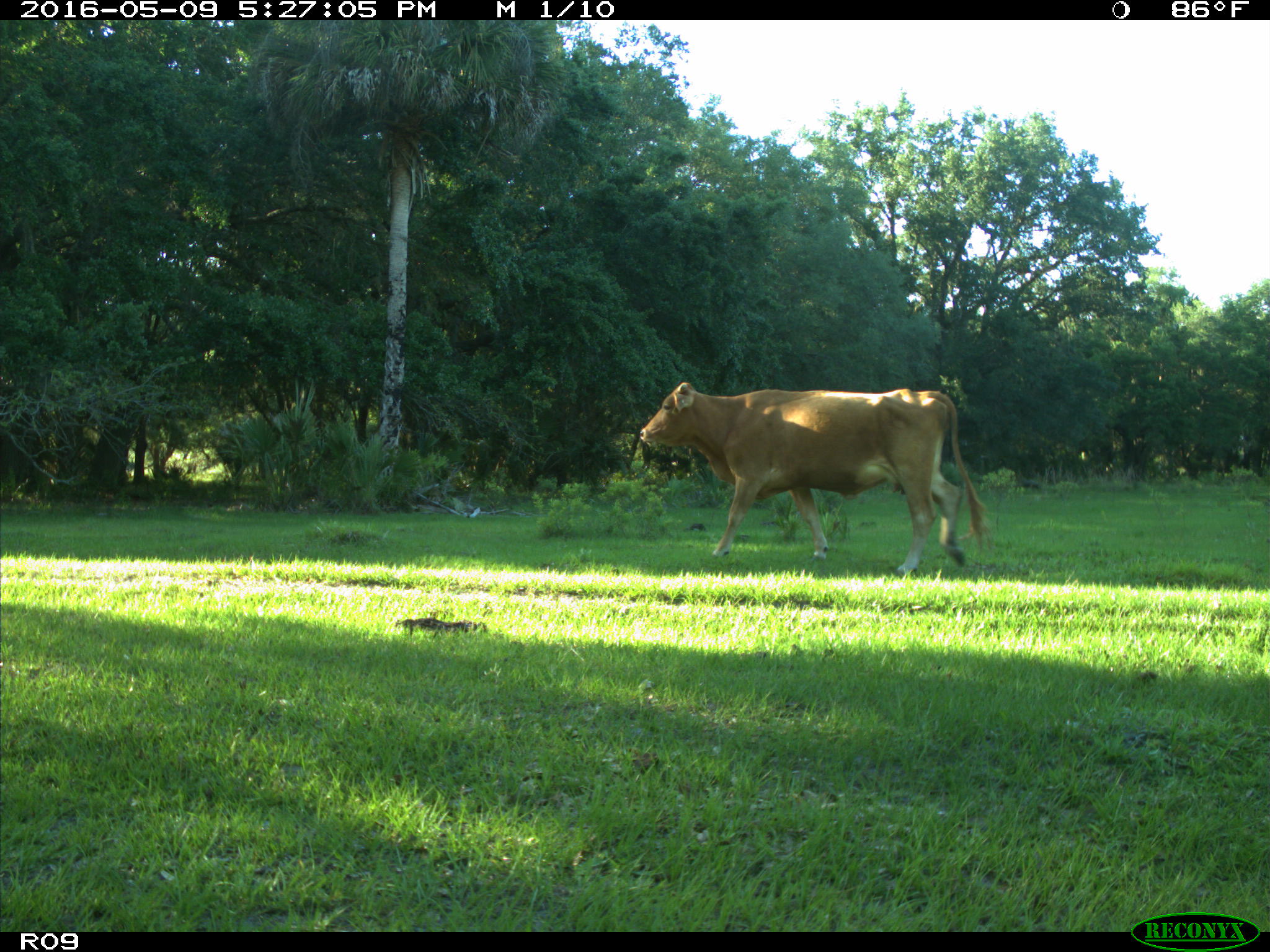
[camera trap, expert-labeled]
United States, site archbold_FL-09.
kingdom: Animalia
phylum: Chordata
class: Mammalia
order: Artiodactyla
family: Bovidae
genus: Bos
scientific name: Bos taurus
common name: domestic cow